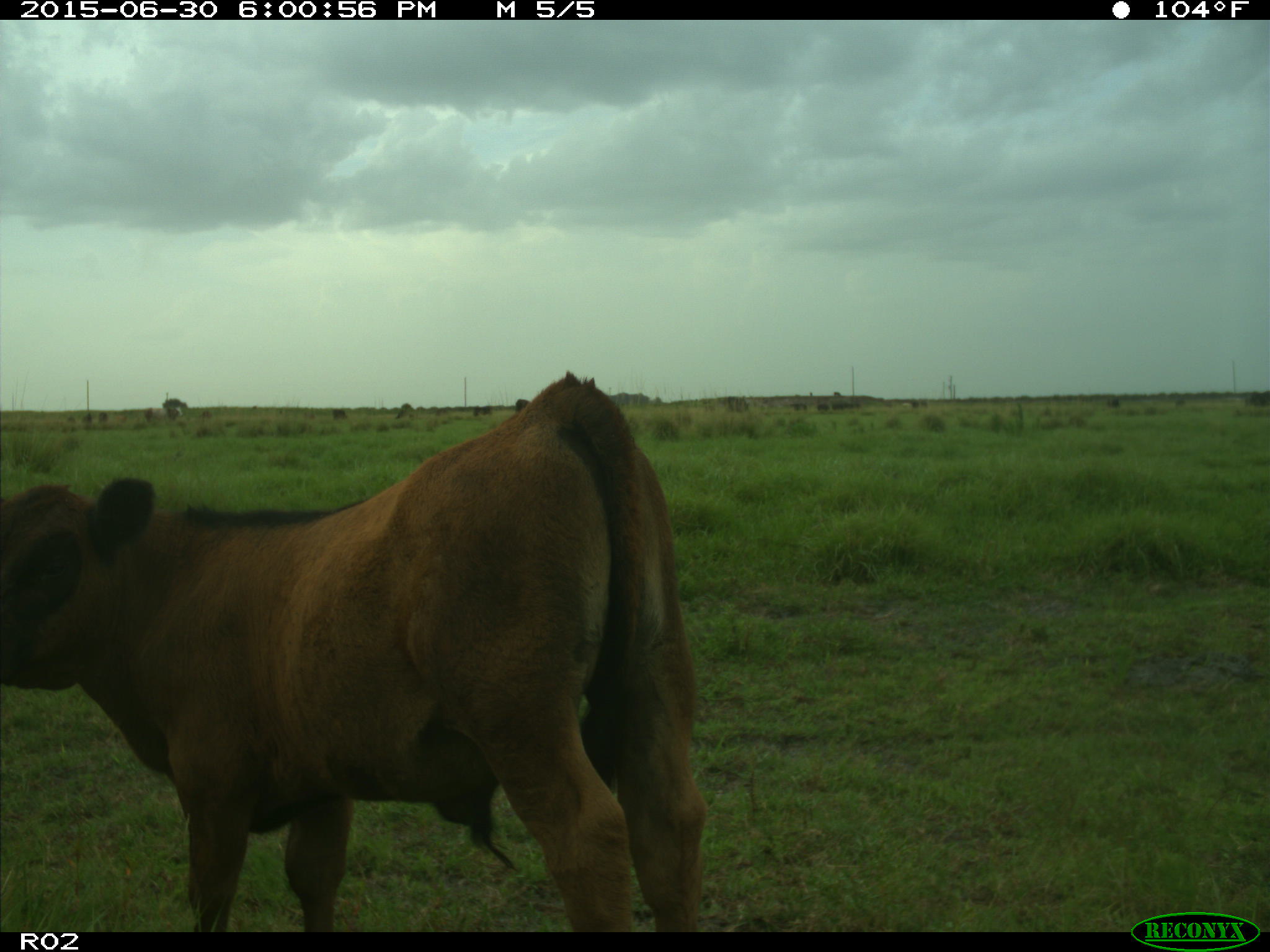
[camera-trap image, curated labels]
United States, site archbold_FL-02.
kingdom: Animalia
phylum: Chordata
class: Mammalia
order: Artiodactyla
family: Bovidae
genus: Bos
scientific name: Bos taurus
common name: domestic cow